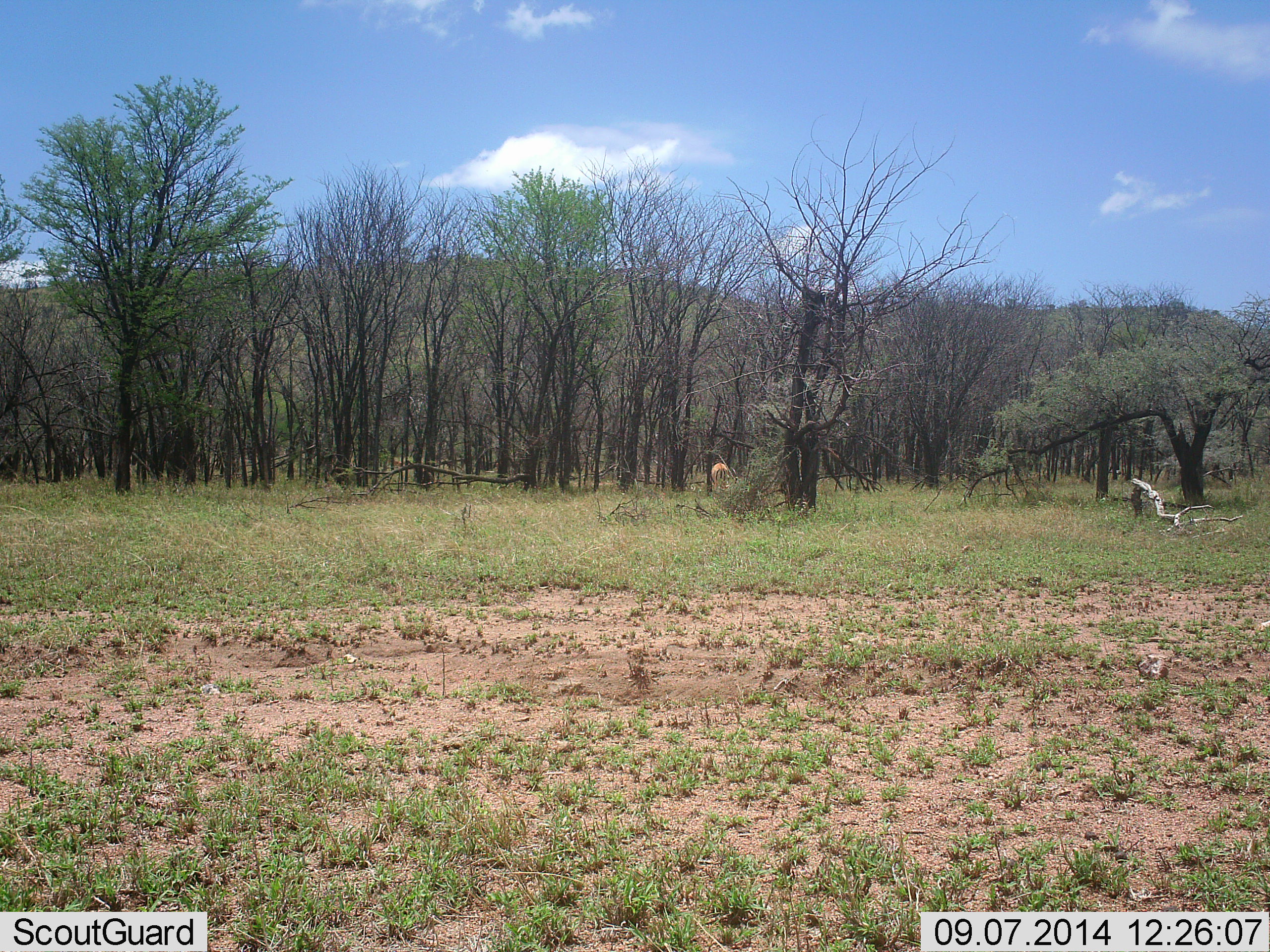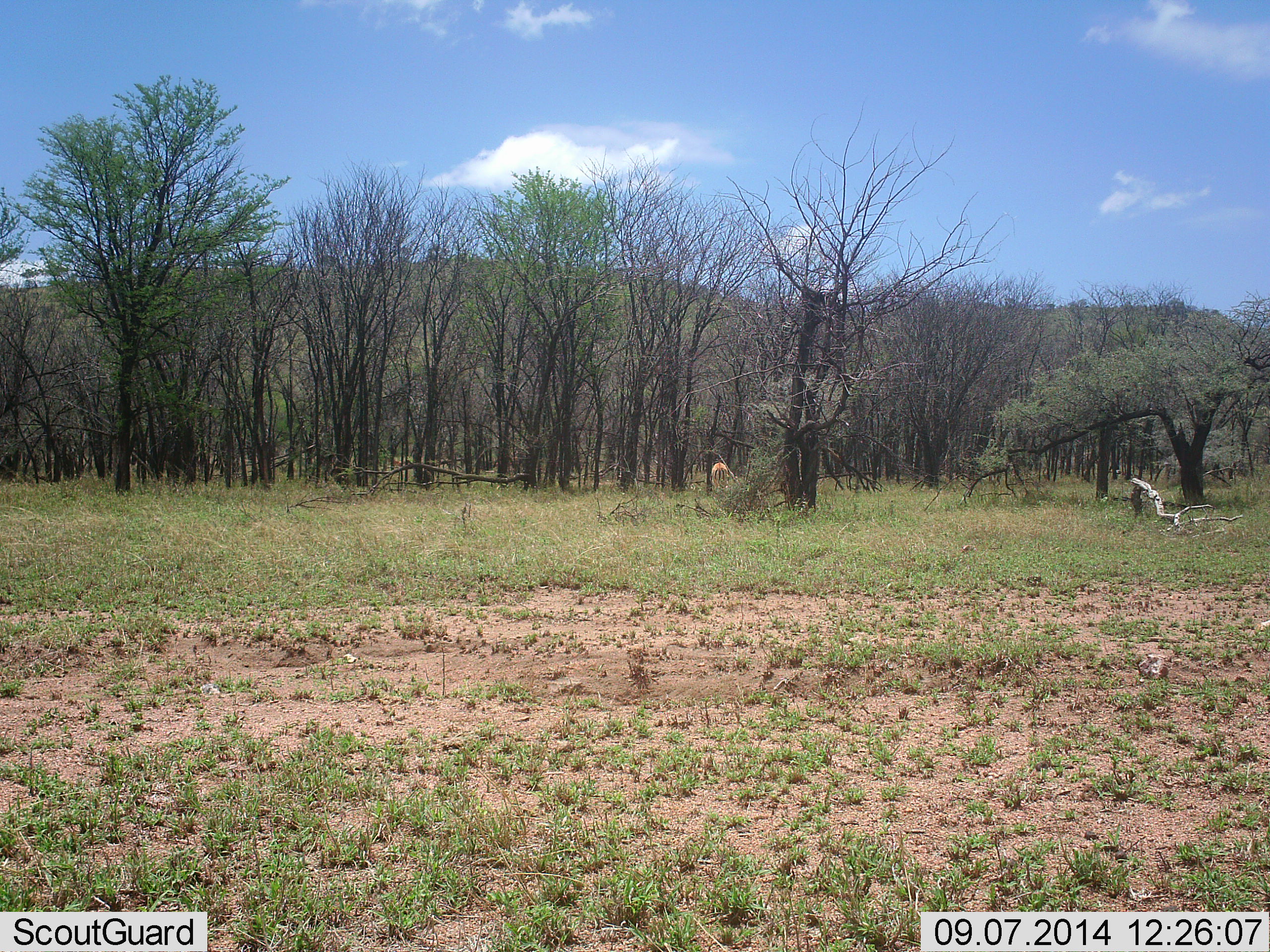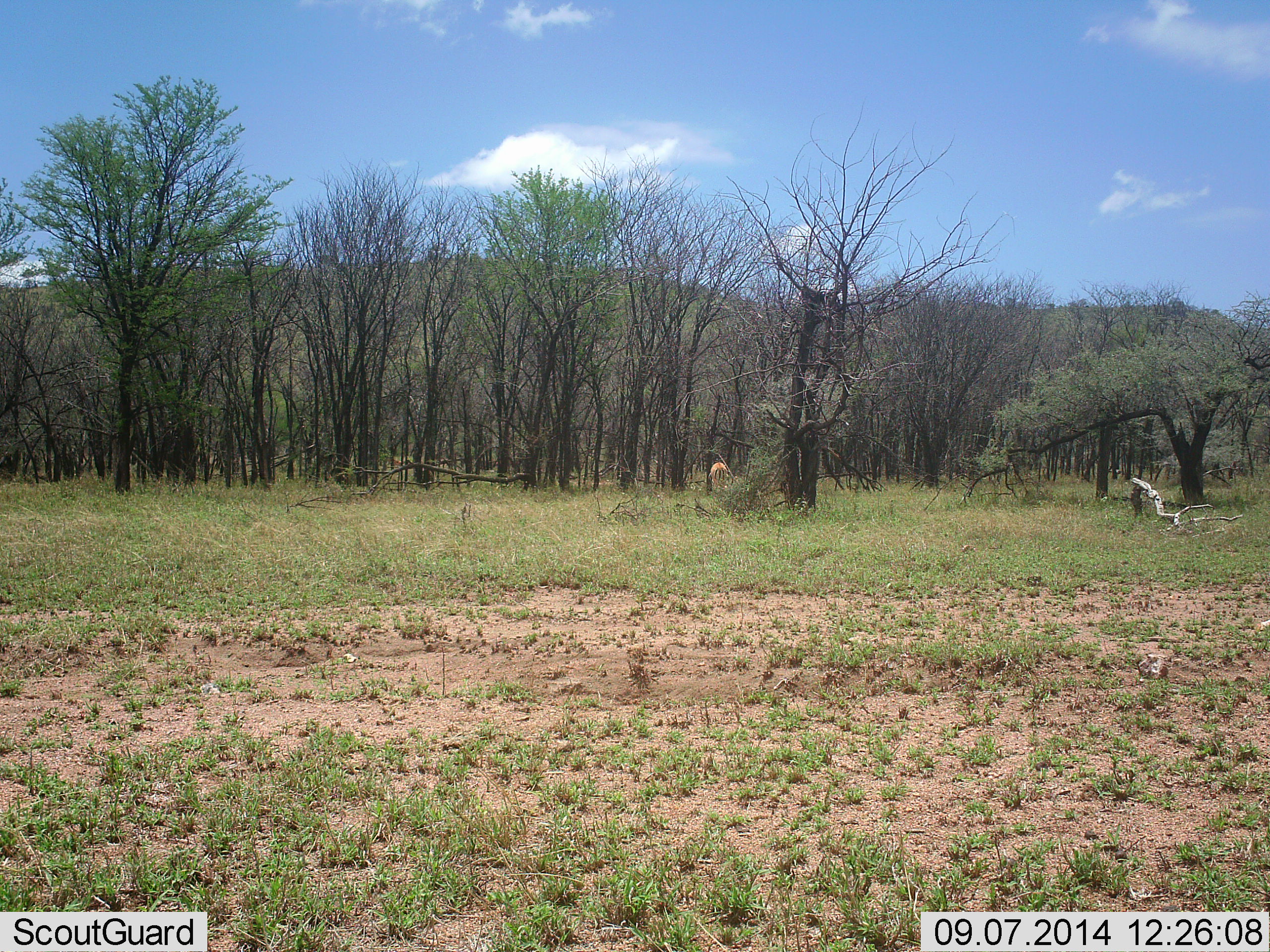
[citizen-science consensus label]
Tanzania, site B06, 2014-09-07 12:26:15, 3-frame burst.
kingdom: Animalia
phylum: Chordata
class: Mammalia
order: Artiodactyla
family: Bovidae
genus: Aepyceros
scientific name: Aepyceros melampus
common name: impala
Impala (Aepyceros melampus), count 1. Behavior (volunteer vote fractions): standing 50%, resting 0%, moving 0%, interacting 0%. Young present (vote fraction): 0%. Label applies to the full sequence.